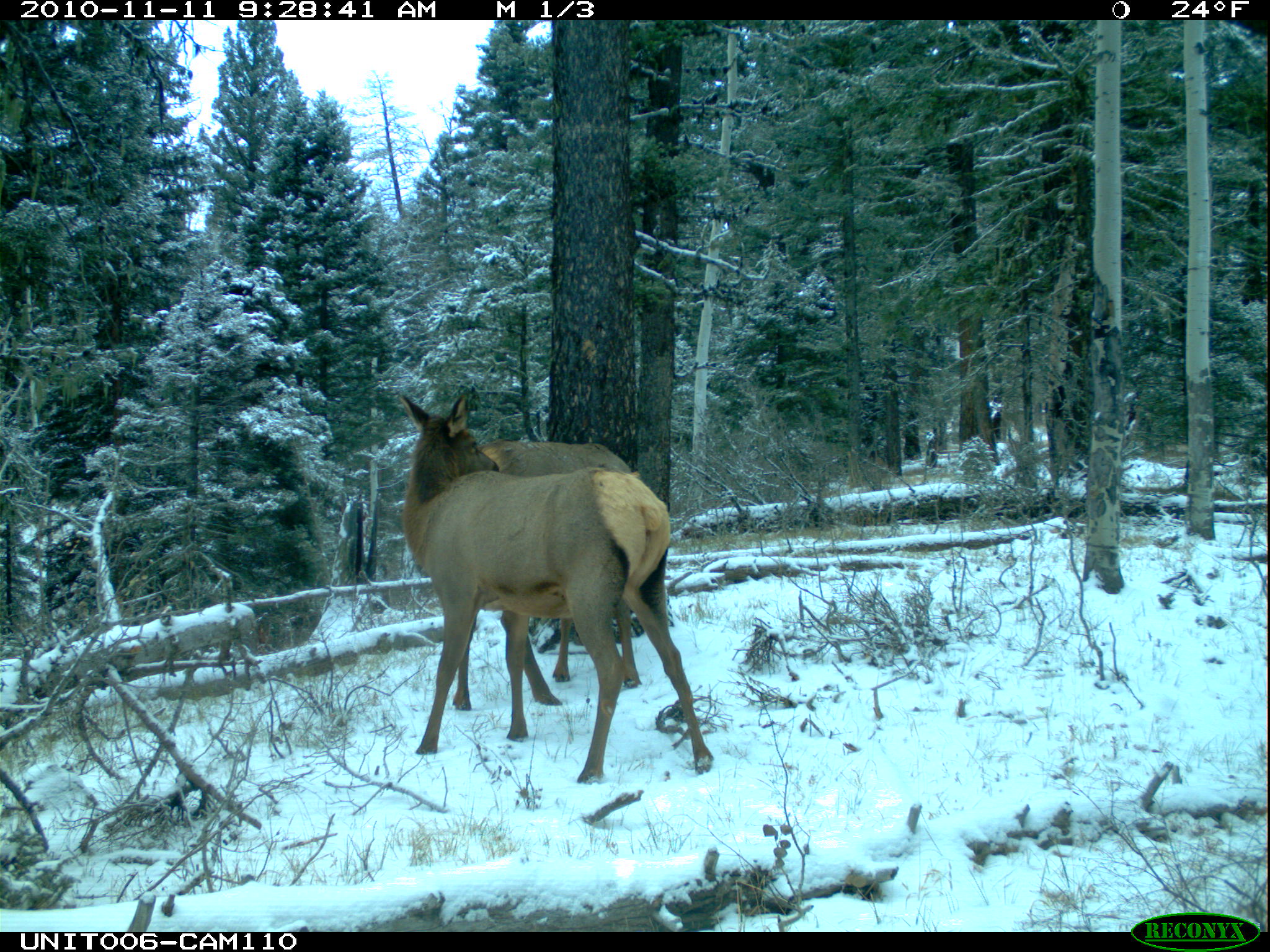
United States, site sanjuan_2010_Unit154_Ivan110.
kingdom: Animalia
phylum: Chordata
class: Mammalia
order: Artiodactyla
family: Cervidae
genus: Cervus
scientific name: Cervus elaphus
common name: red deer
Cervus elaphus (red deer).